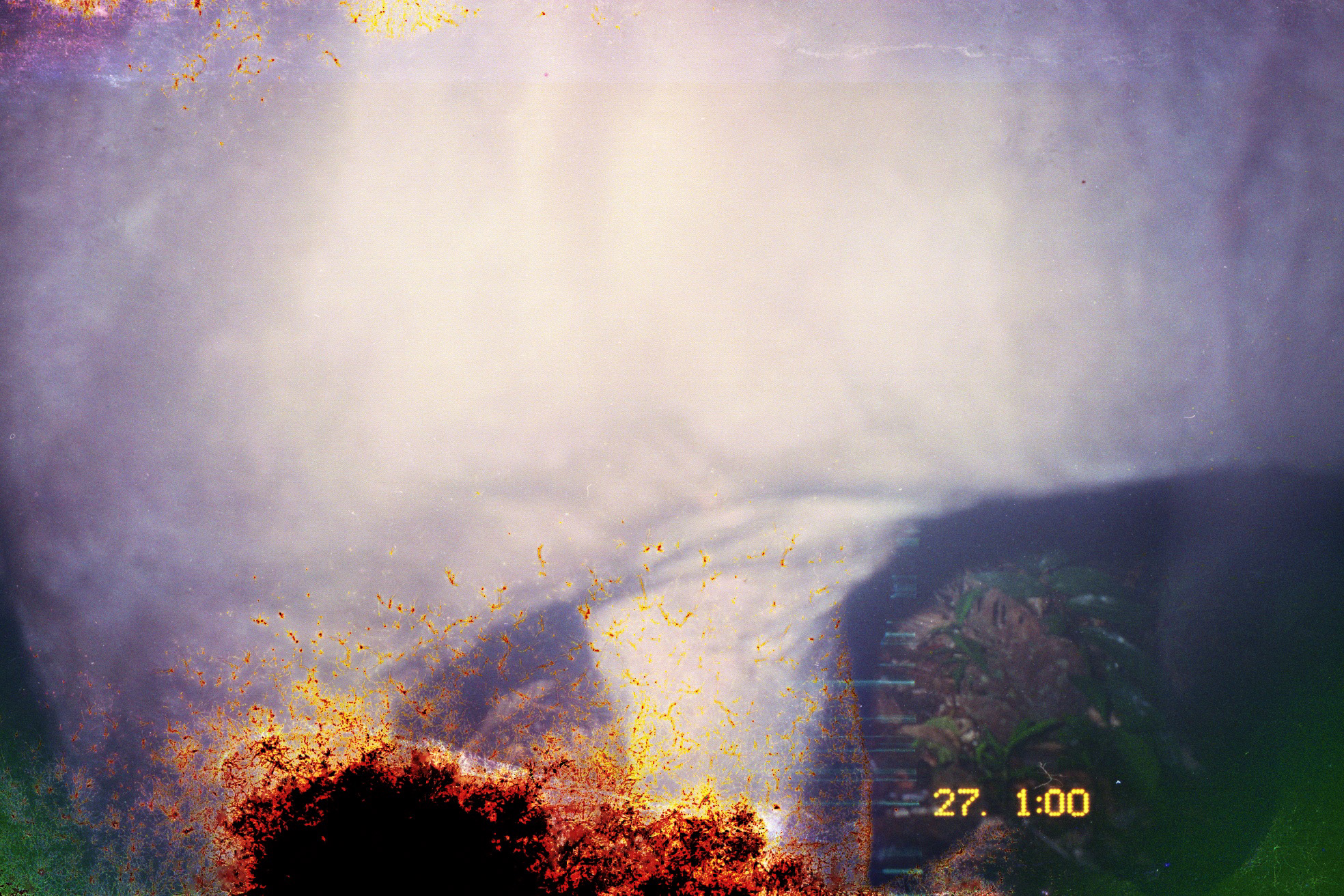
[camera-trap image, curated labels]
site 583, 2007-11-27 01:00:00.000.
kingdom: Animalia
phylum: Chordata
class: Mammalia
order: Perissodactyla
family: Tapiridae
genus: Tapirus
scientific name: Tapirus terrestris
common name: south american tapir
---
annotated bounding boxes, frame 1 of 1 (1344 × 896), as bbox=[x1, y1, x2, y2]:
tapirus terrestris: bbox=[0, 1, 1343, 895]